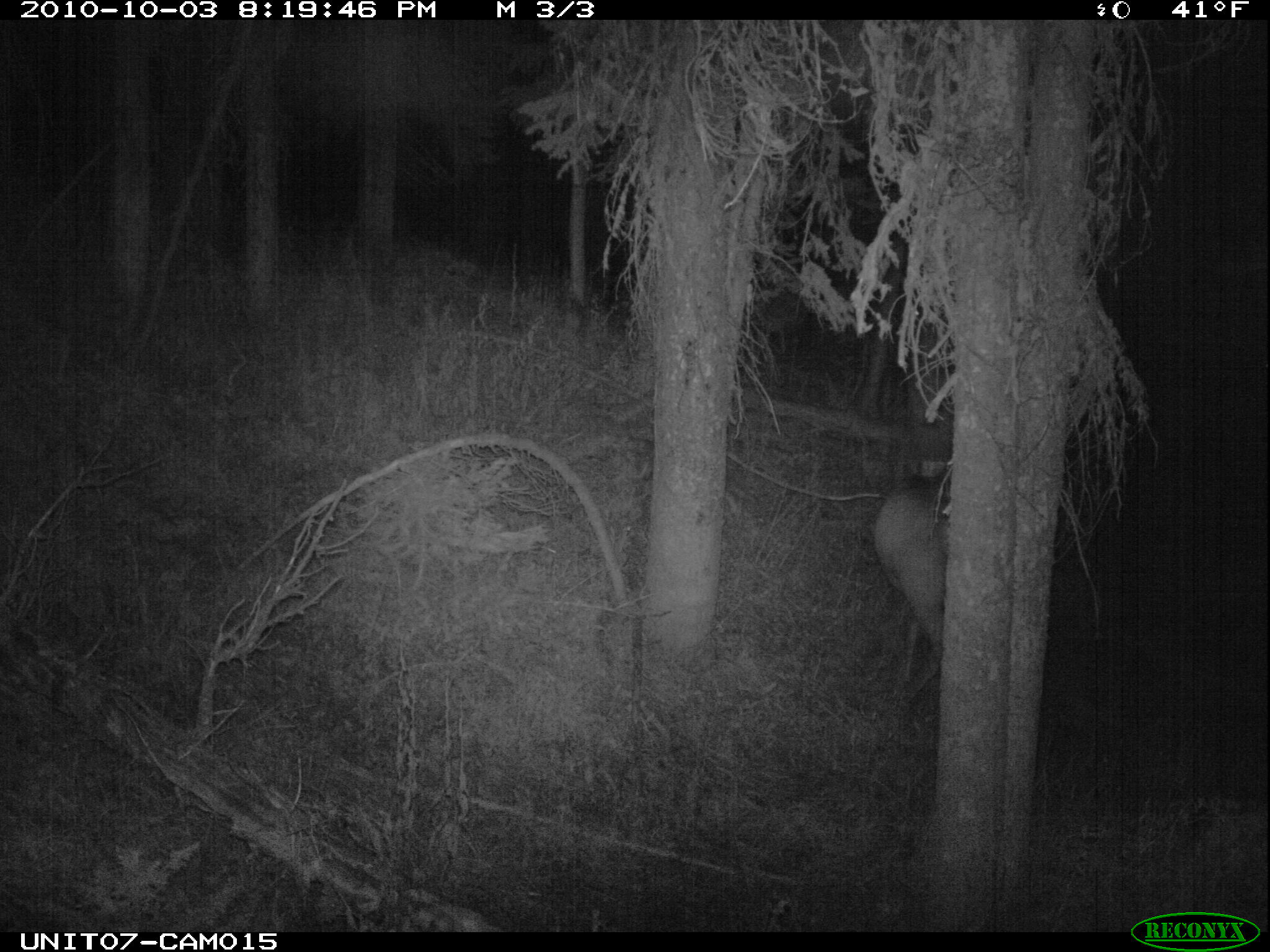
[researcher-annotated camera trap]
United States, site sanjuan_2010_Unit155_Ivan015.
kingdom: Animalia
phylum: Chordata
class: Mammalia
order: Artiodactyla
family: Cervidae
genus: Cervus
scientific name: Cervus elaphus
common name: red deer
Cervus elaphus (red deer).